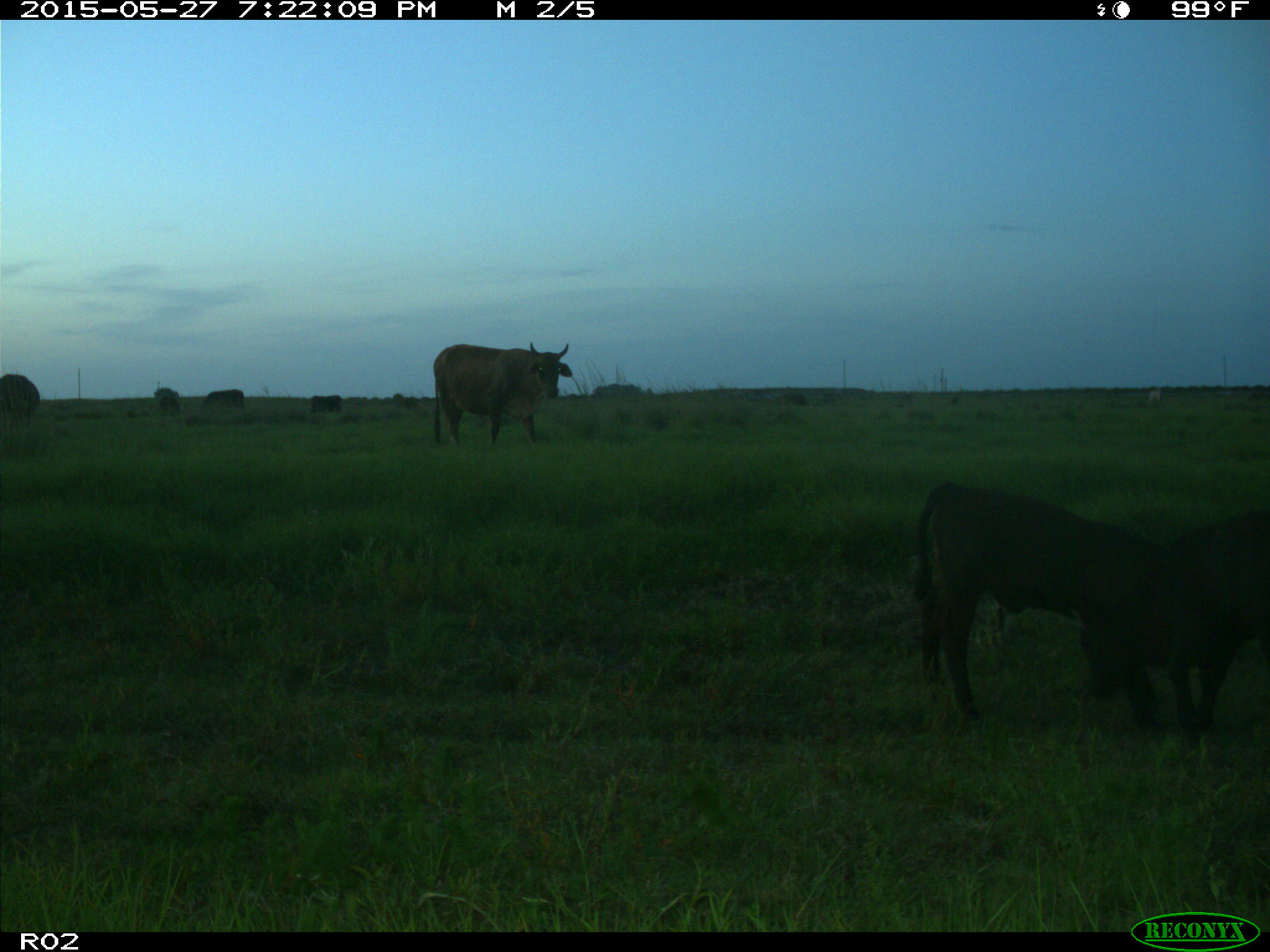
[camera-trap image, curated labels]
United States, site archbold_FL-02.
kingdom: Animalia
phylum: Chordata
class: Mammalia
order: Artiodactyla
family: Bovidae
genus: Bos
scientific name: Bos taurus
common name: domestic cow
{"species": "Bos taurus (domestic cow)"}